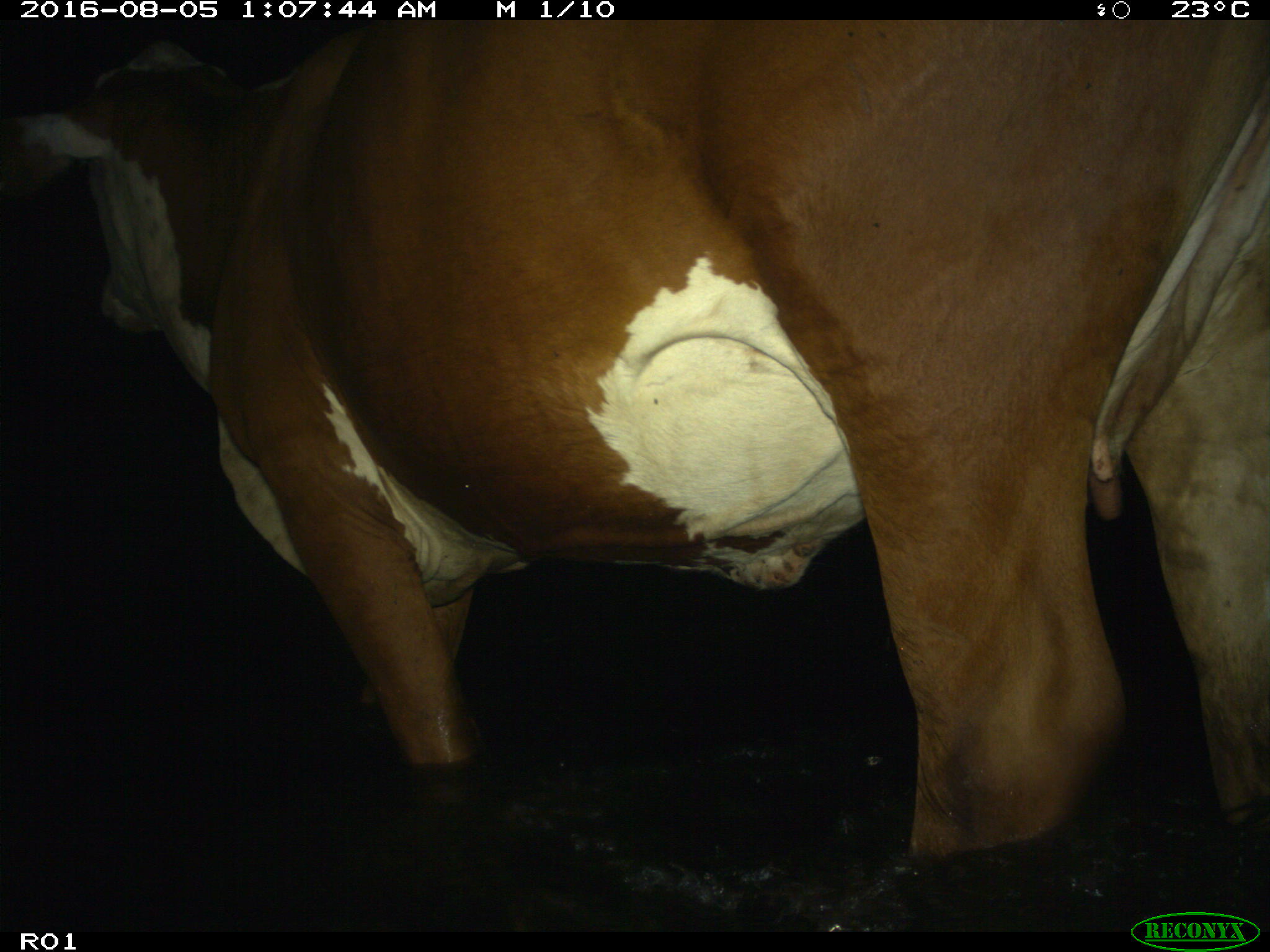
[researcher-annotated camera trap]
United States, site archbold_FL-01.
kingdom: Animalia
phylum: Chordata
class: Mammalia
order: Artiodactyla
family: Bovidae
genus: Bos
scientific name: Bos taurus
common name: domestic cow